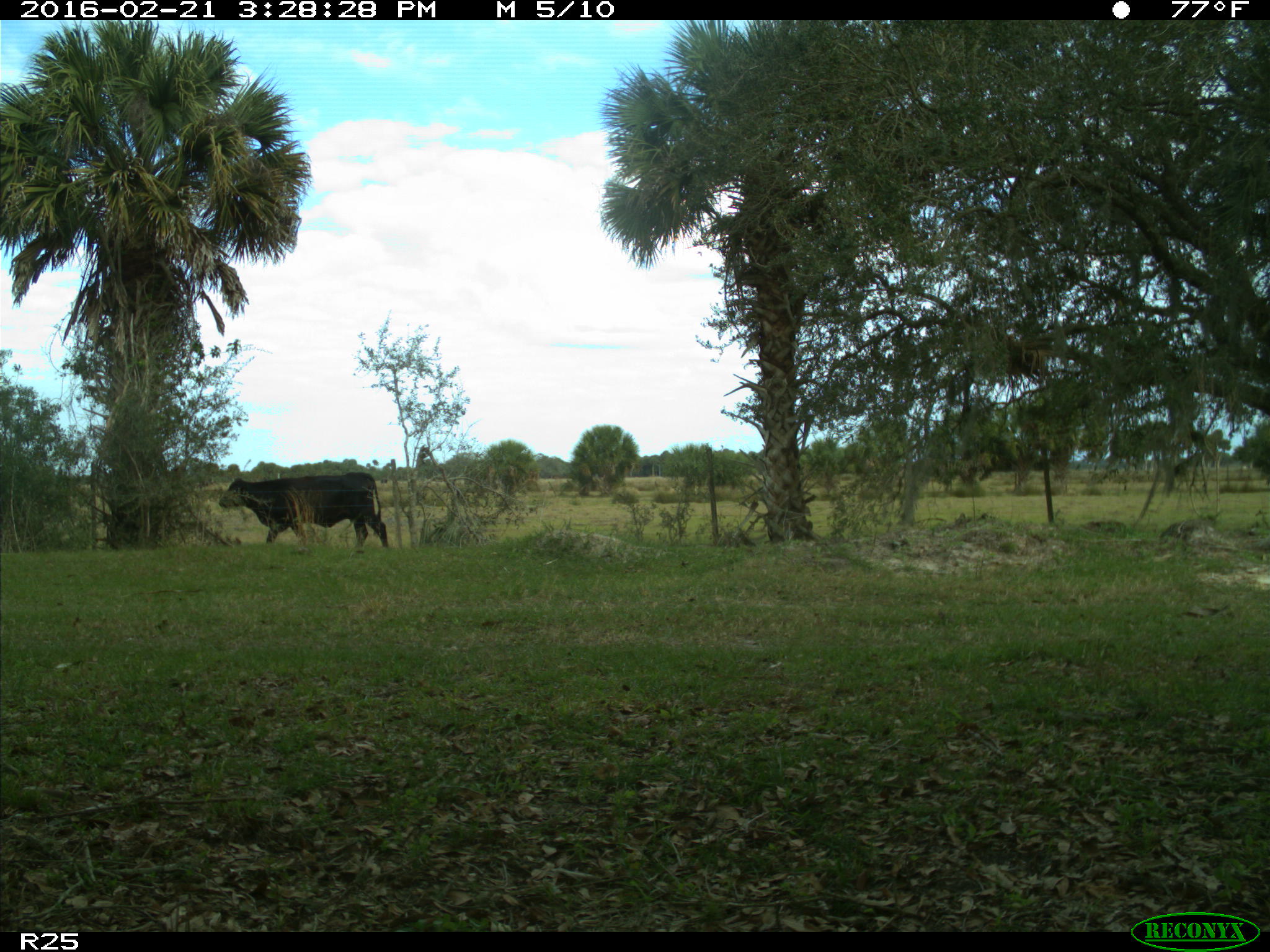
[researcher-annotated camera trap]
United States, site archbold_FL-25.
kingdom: Animalia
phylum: Chordata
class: Mammalia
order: Artiodactyla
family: Bovidae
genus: Bos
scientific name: Bos taurus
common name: domestic cow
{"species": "Bos taurus (domestic cow)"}